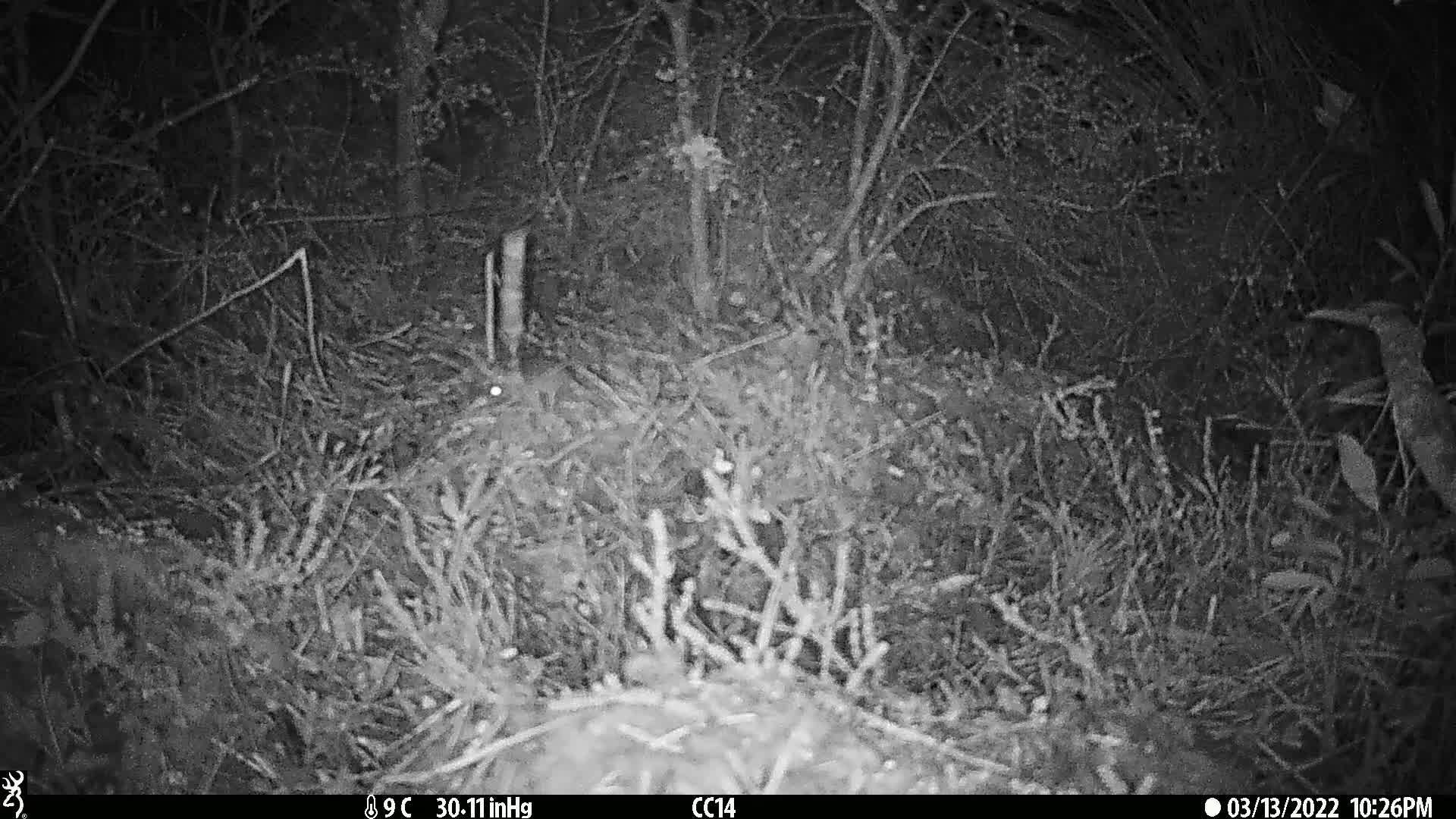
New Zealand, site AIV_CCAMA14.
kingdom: Animalia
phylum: Chordata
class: Mammalia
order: Rodentia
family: Muridae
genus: Mus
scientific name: Mus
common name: mouse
Mouse (Mus).